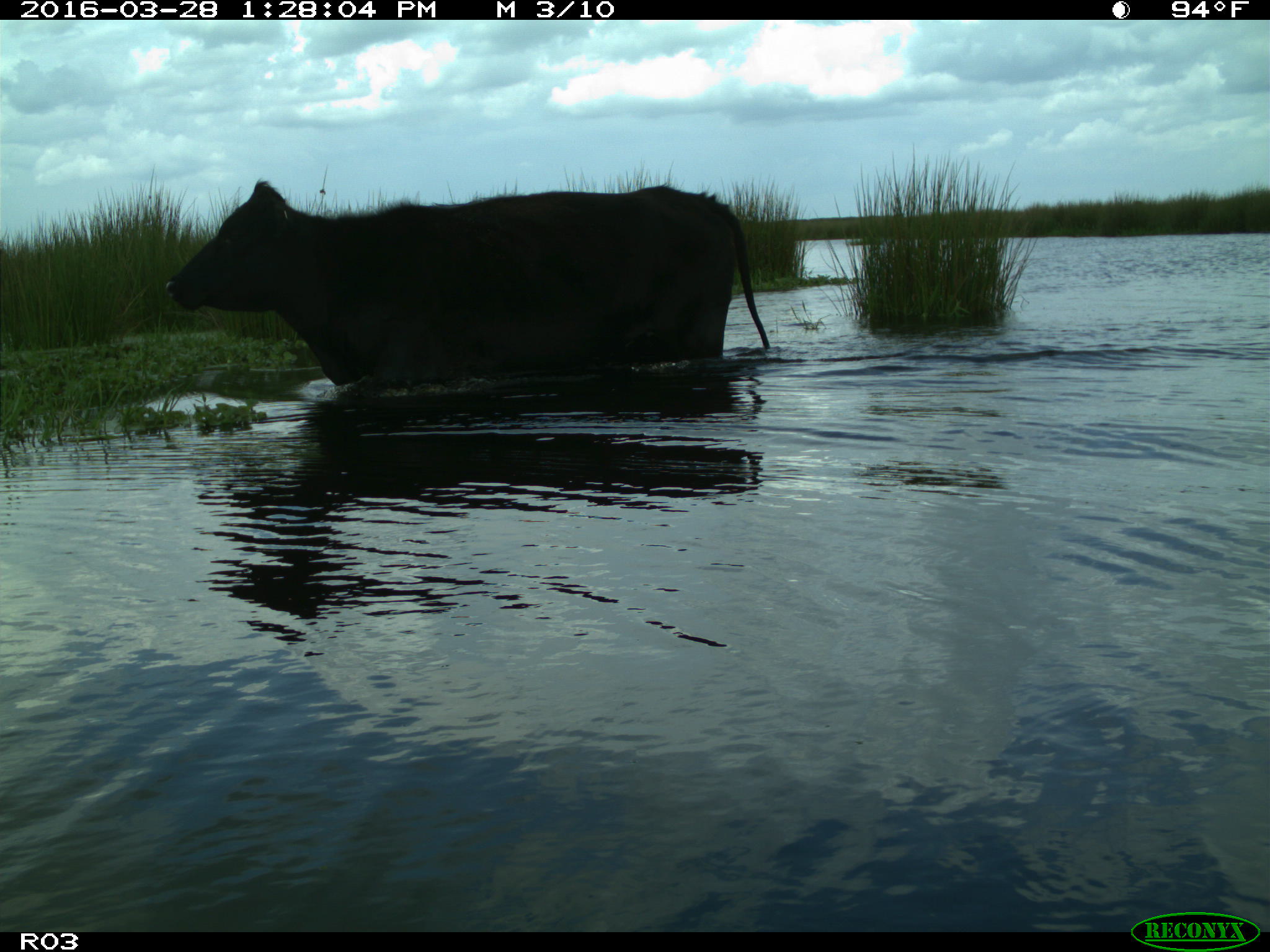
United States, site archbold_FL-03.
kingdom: Animalia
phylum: Chordata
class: Mammalia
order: Artiodactyla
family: Bovidae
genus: Bos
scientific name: Bos taurus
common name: domestic cow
Bos taurus (domestic cow).